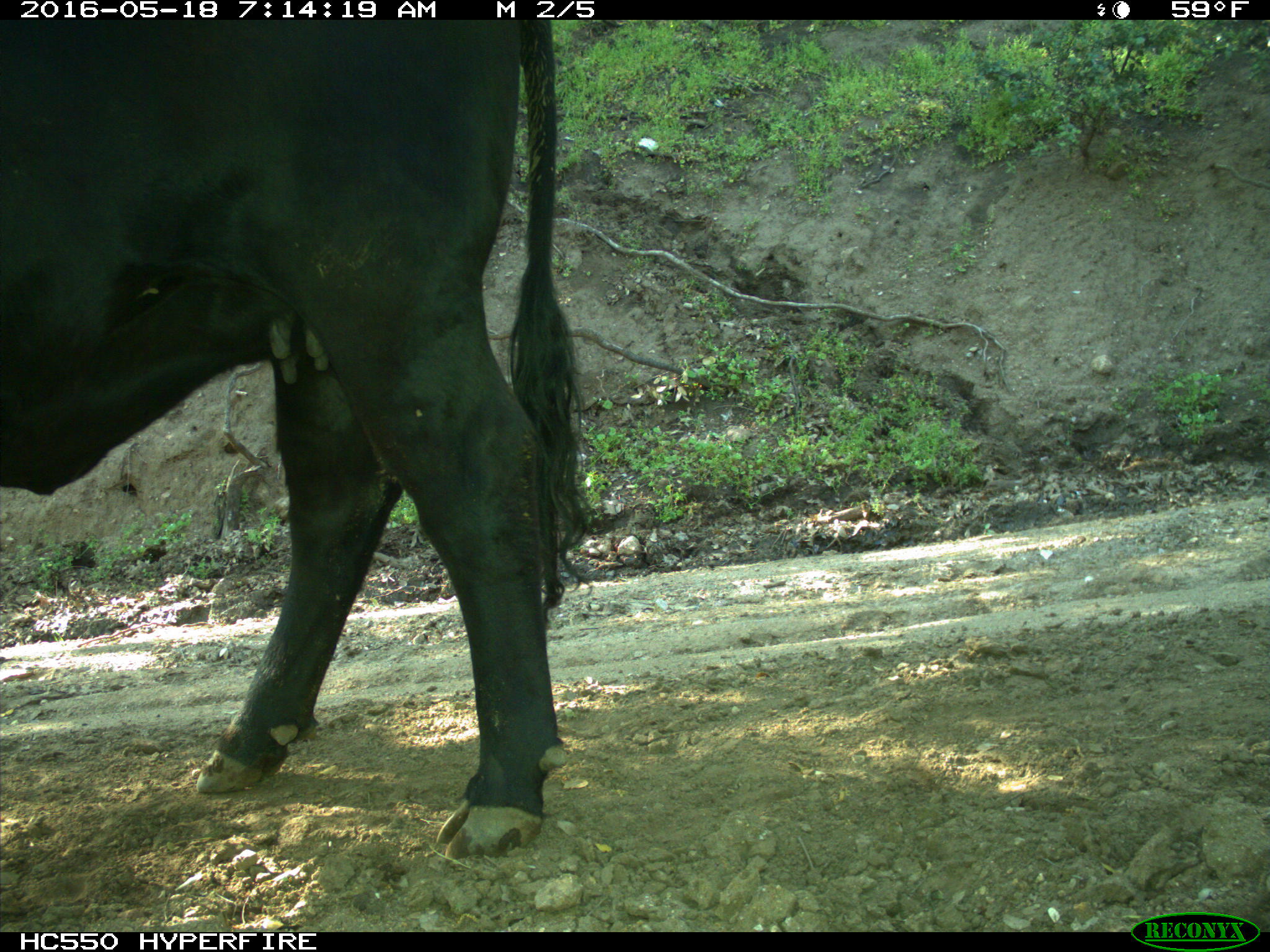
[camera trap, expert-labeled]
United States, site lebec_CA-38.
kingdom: Animalia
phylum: Chordata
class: Mammalia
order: Artiodactyla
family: Bovidae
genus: Bos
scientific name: Bos taurus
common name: domestic cow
Bos taurus (domestic cow).